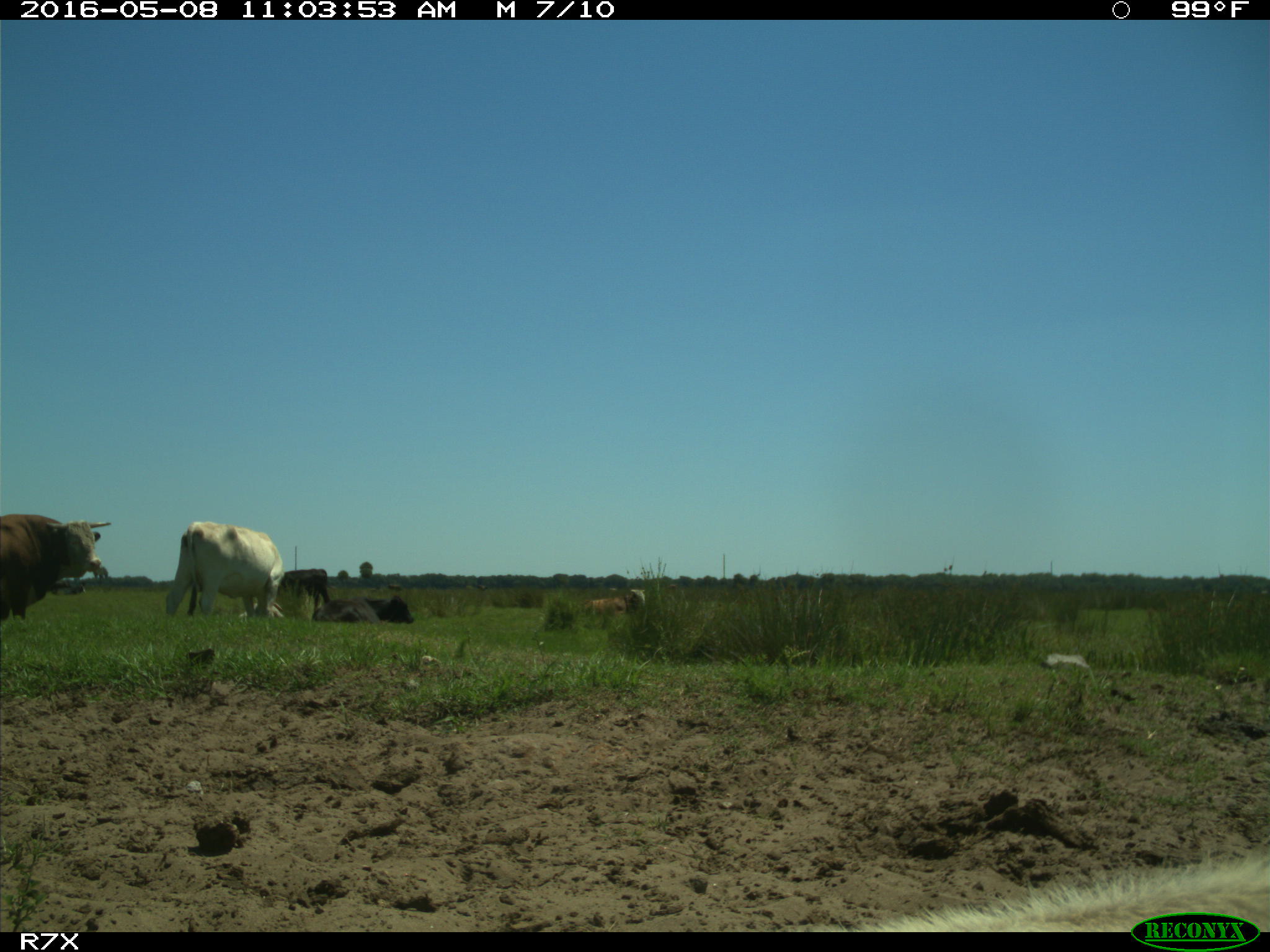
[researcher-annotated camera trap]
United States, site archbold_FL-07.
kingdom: Animalia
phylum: Chordata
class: Mammalia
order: Artiodactyla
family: Bovidae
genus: Bos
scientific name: Bos taurus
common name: domestic cow